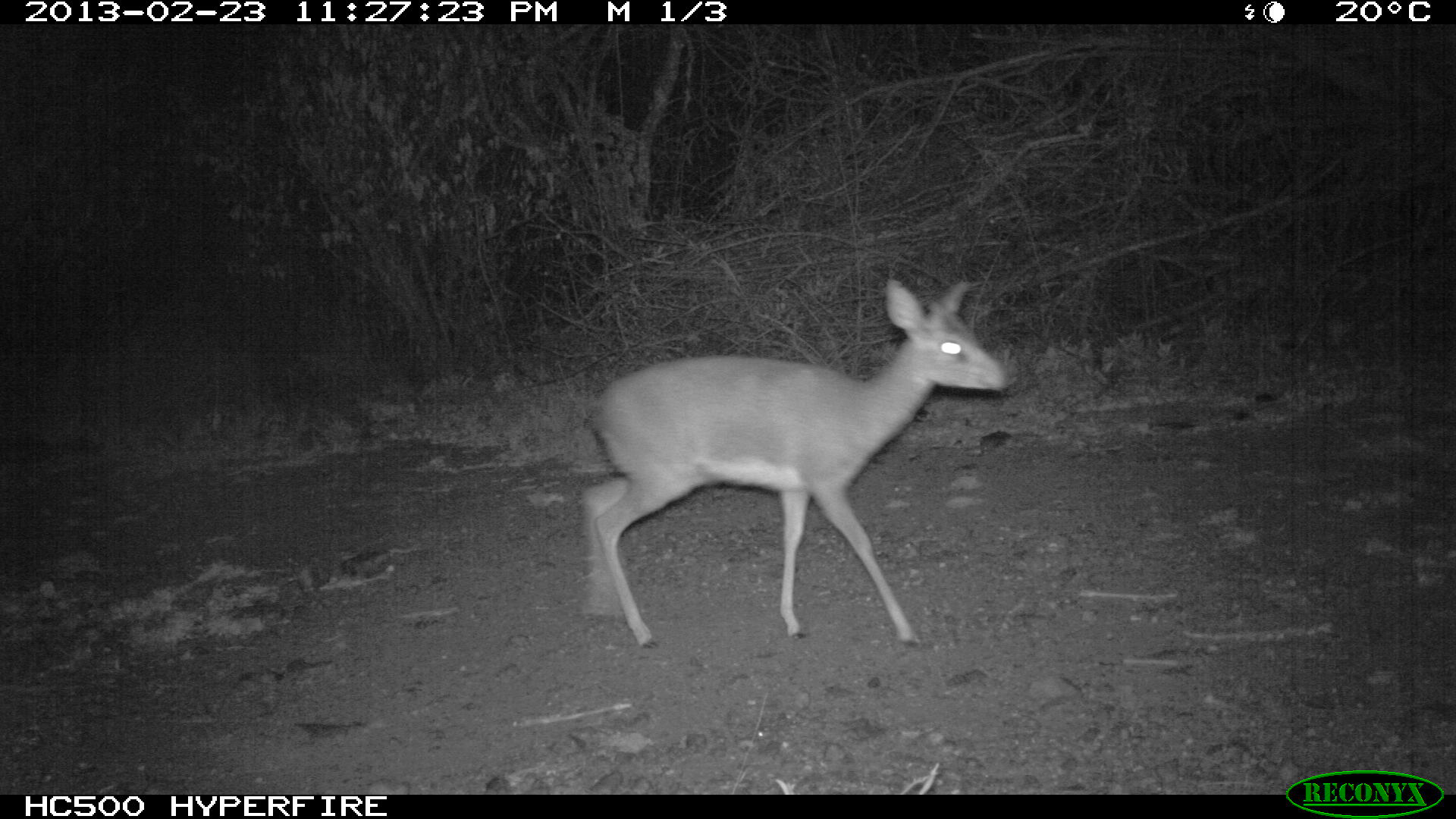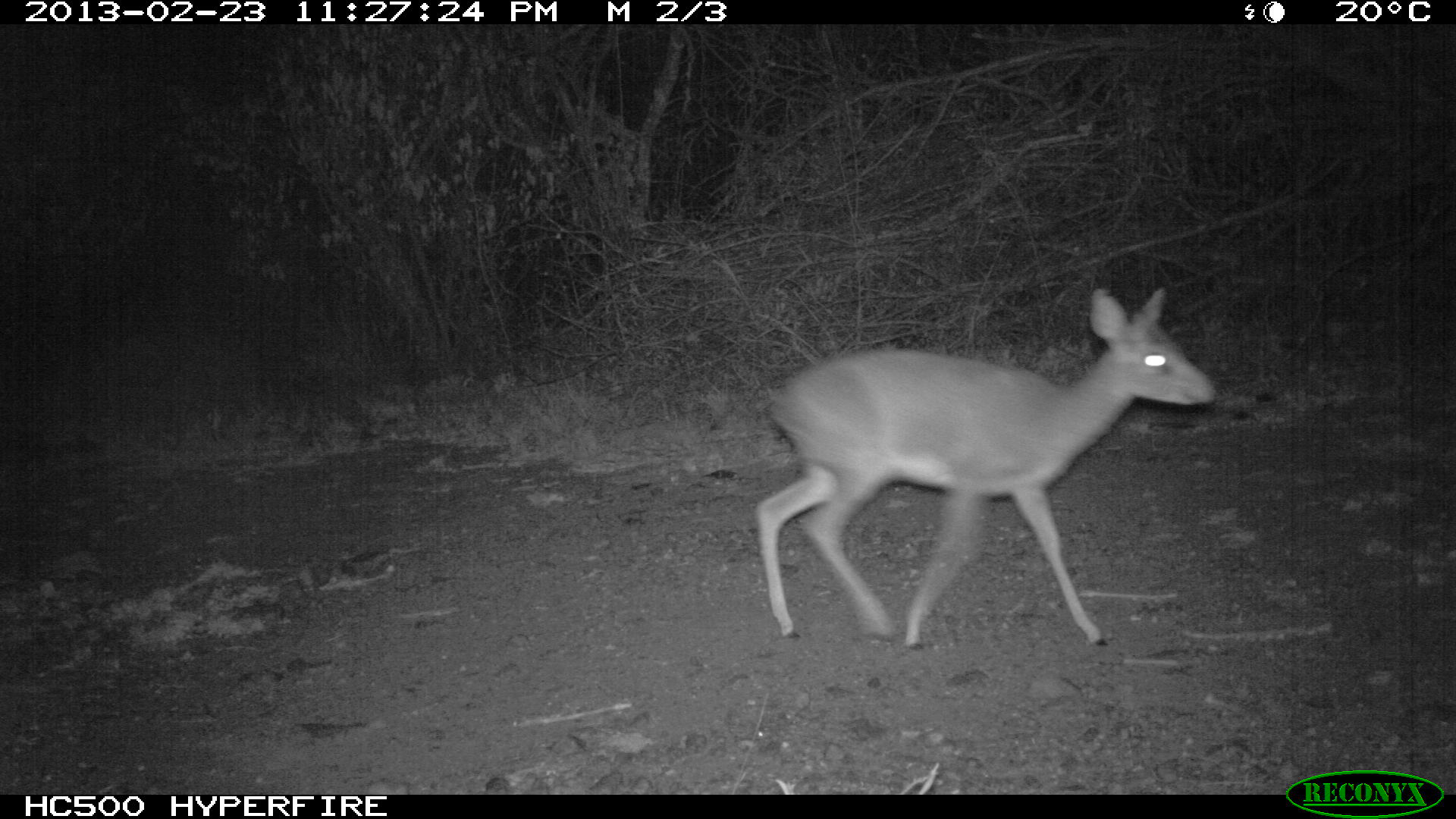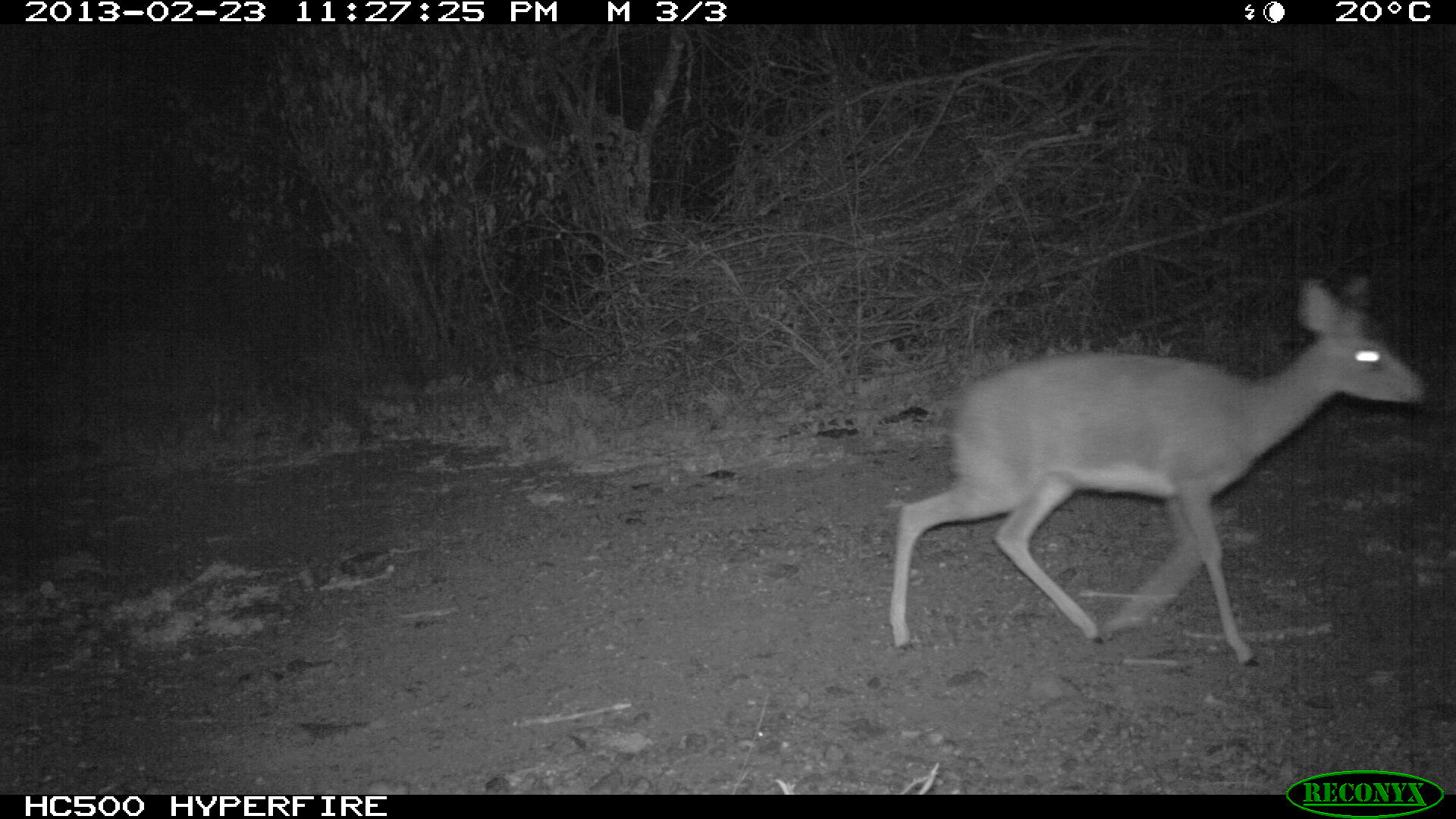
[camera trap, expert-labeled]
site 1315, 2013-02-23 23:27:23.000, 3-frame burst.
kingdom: Animalia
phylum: Chordata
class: Mammalia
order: Artiodactyla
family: Bovidae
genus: Madoqua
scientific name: Madoqua guentheri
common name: günther's dik-dik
Madoqua guentheri (günther's dik-dik), count 1.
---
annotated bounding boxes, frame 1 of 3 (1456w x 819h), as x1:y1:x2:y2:
madoqua guentheri: 584:279:1007:649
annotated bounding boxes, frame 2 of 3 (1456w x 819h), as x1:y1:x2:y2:
madoqua guentheri: 753:278:1215:648